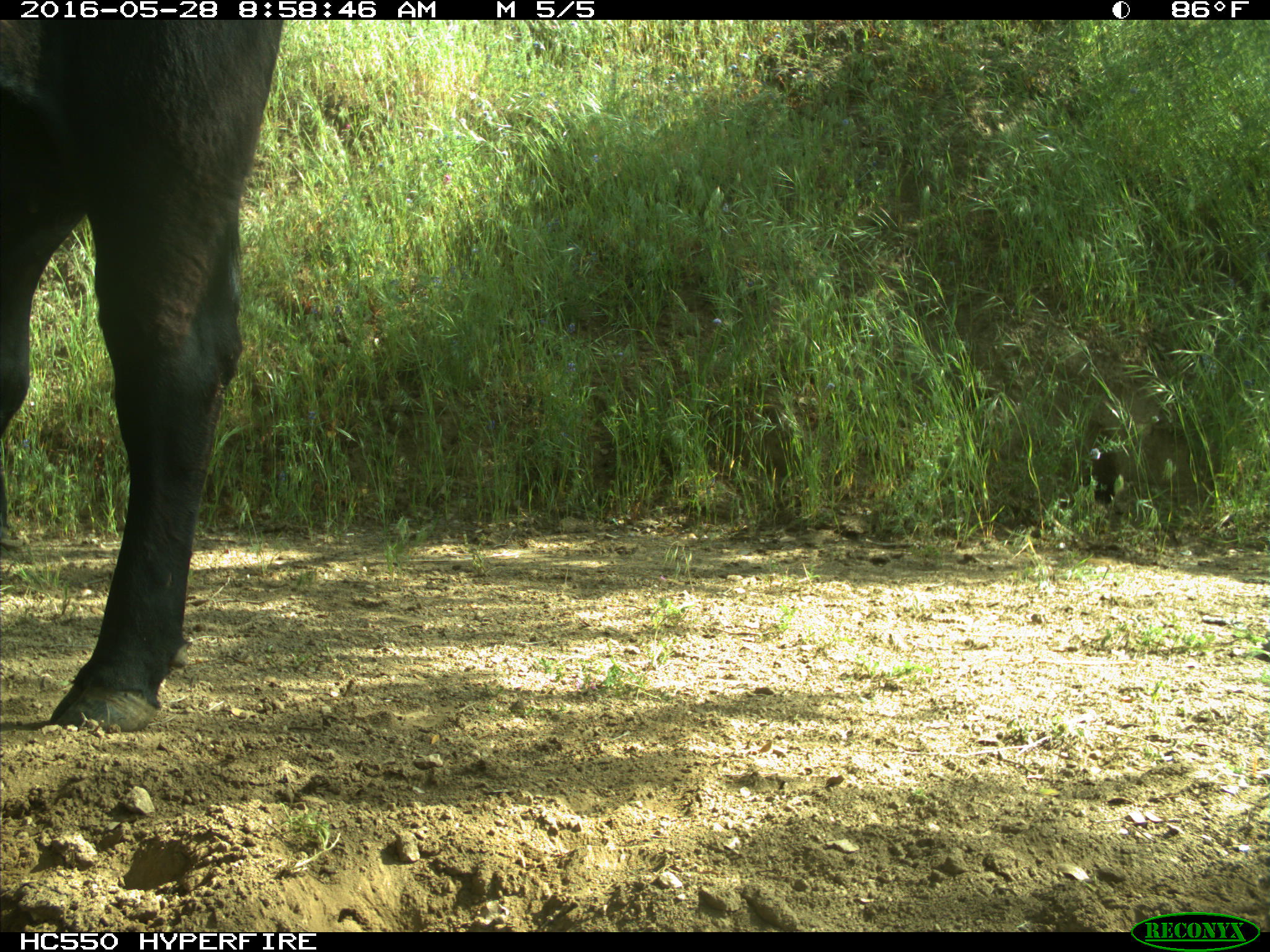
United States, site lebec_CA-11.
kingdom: Animalia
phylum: Chordata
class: Mammalia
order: Artiodactyla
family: Bovidae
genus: Bos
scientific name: Bos taurus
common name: domestic cow